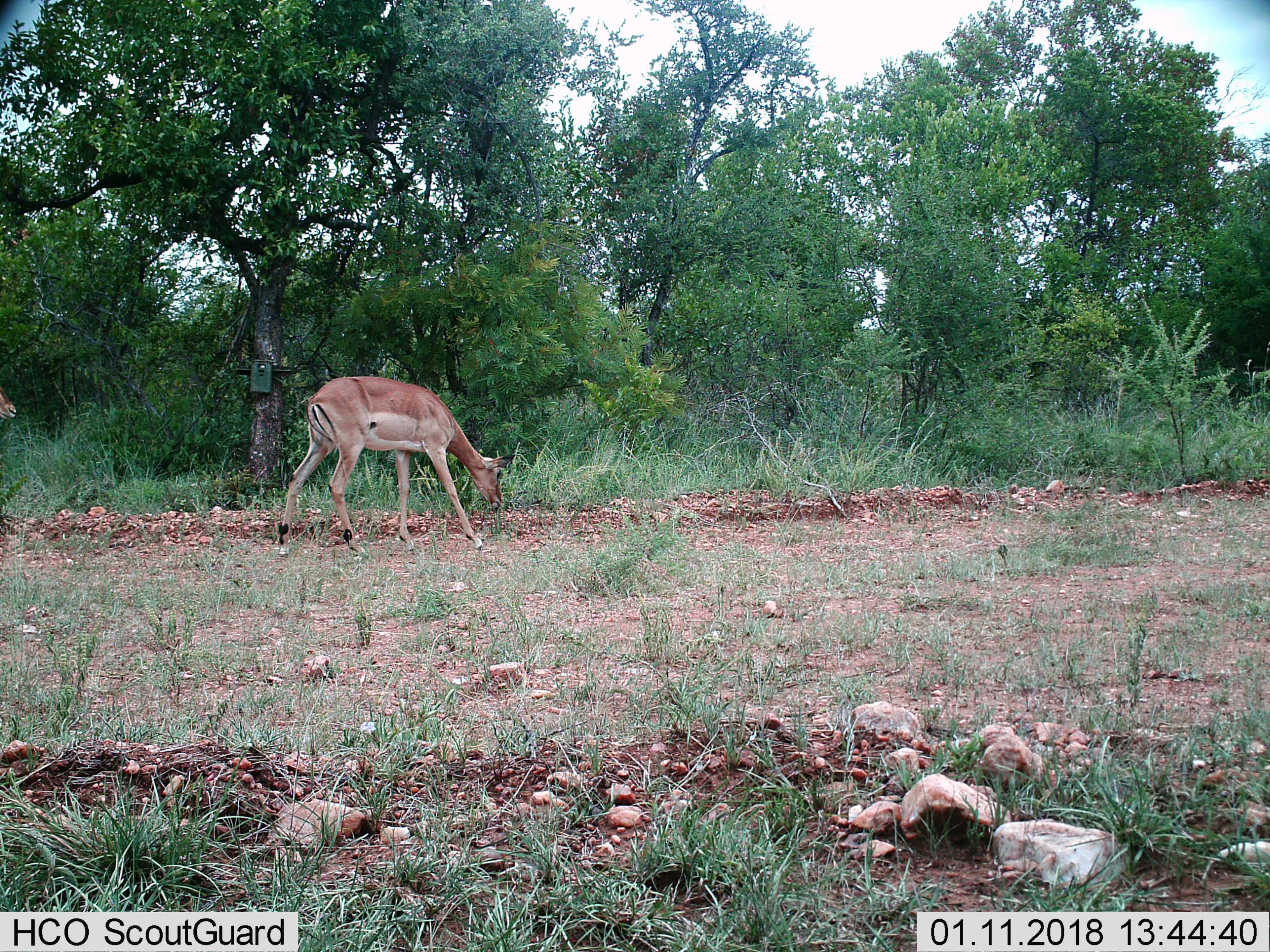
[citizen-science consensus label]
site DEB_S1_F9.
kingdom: Animalia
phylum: Chordata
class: Mammalia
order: Artiodactyla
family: Bovidae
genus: Aepyceros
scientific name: Aepyceros melampus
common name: impala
Impala (Aepyceros melampus), count 1. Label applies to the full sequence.